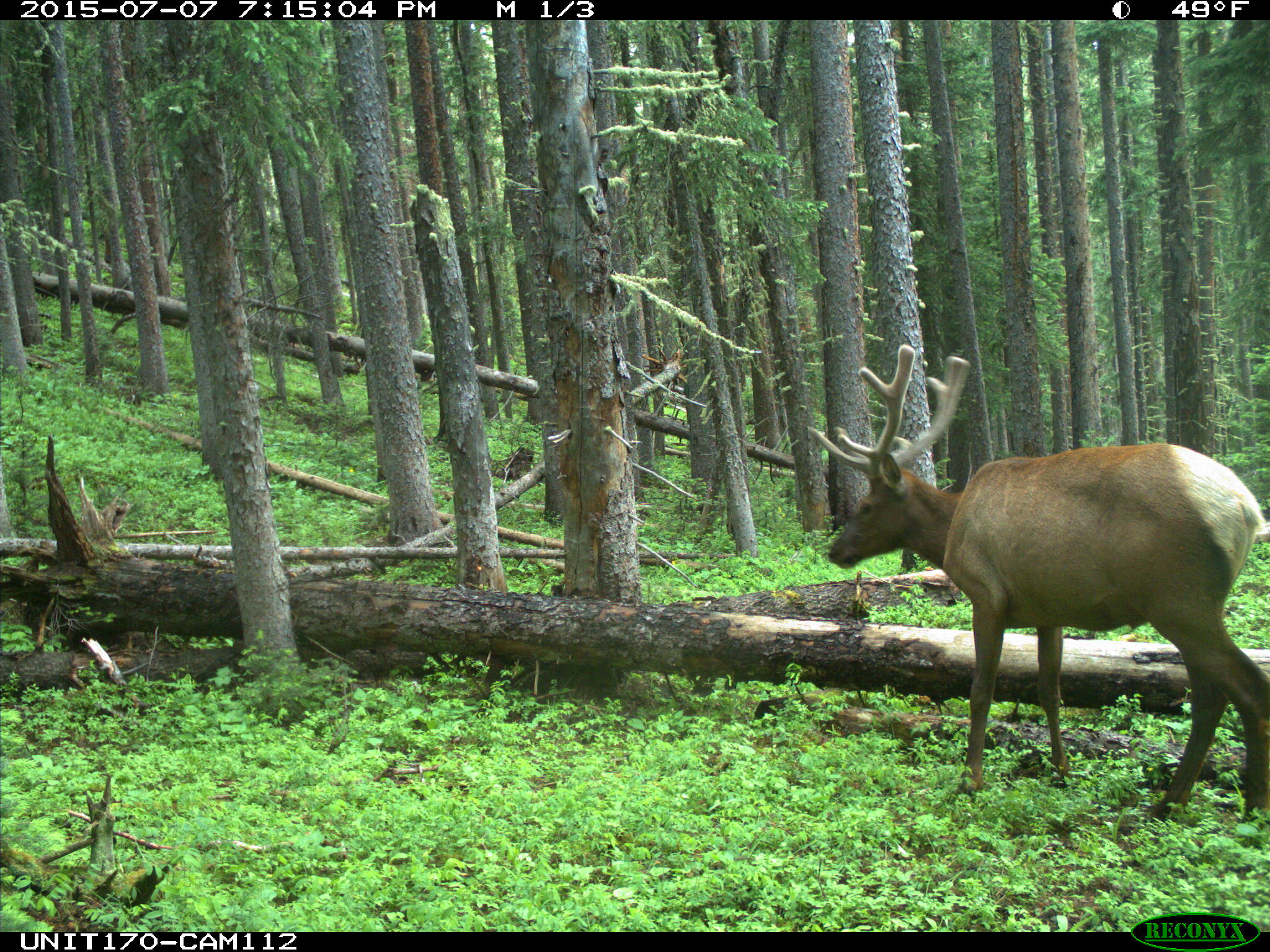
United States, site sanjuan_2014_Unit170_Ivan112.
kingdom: Animalia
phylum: Chordata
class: Mammalia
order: Artiodactyla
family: Cervidae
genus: Cervus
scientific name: Cervus elaphus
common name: red deer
Cervus elaphus (red deer).